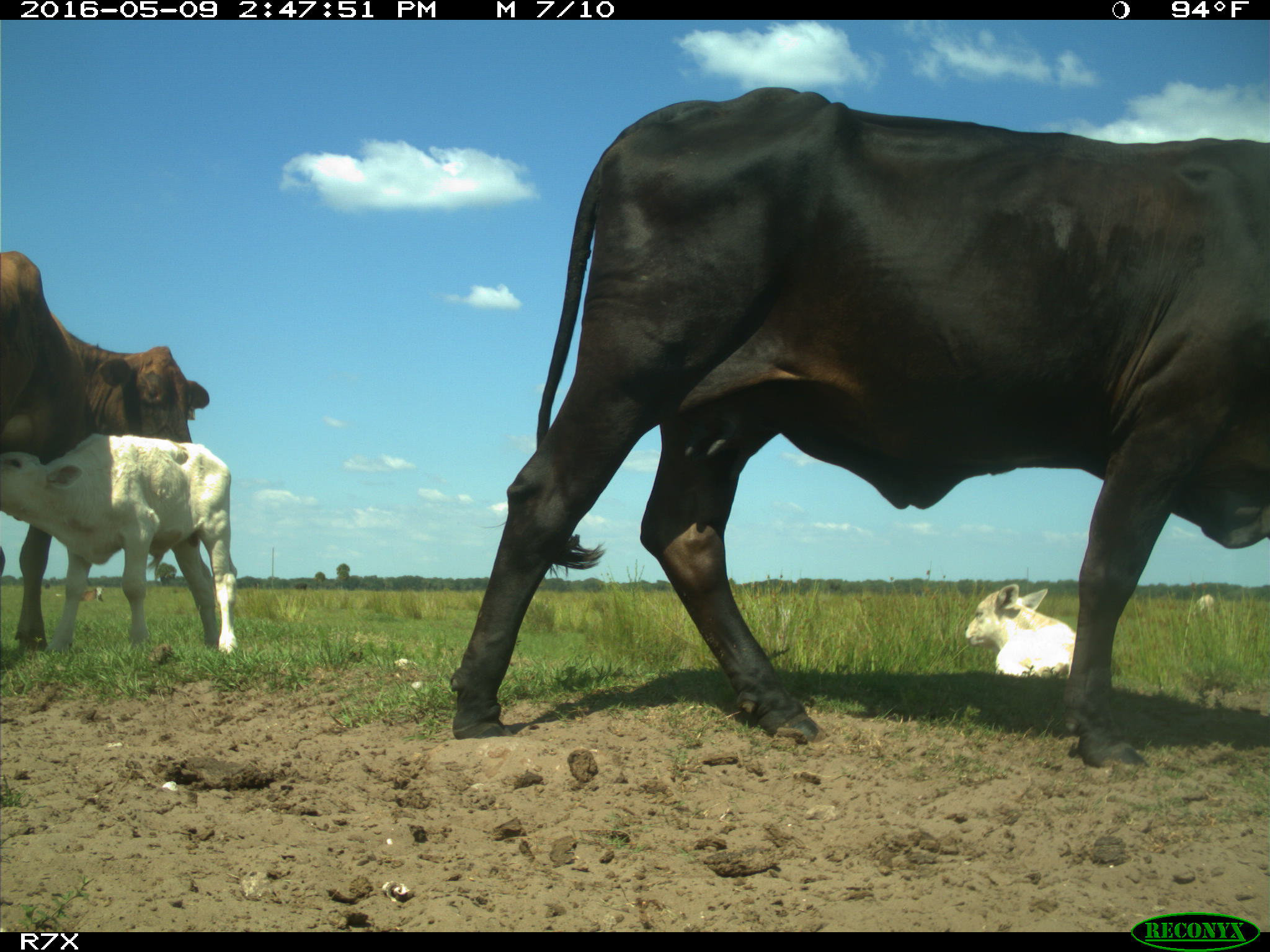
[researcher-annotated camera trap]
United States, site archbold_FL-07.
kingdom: Animalia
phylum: Chordata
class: Mammalia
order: Artiodactyla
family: Bovidae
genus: Bos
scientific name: Bos taurus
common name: domestic cow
Bos taurus (domestic cow).